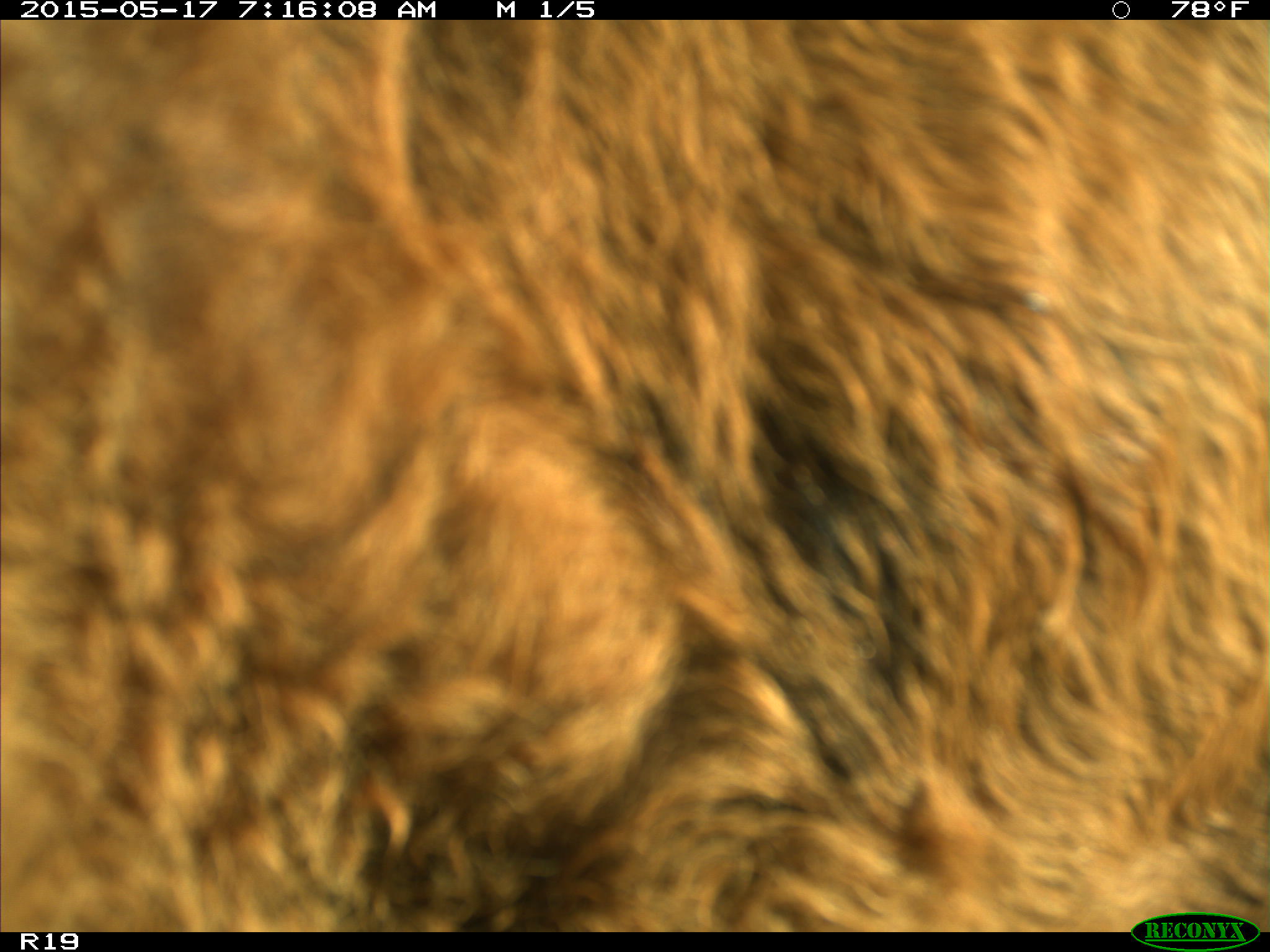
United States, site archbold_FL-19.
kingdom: Animalia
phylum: Chordata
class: Mammalia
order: Artiodactyla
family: Bovidae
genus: Bos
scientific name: Bos taurus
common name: domestic cow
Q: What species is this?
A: Bos taurus (domestic cow).